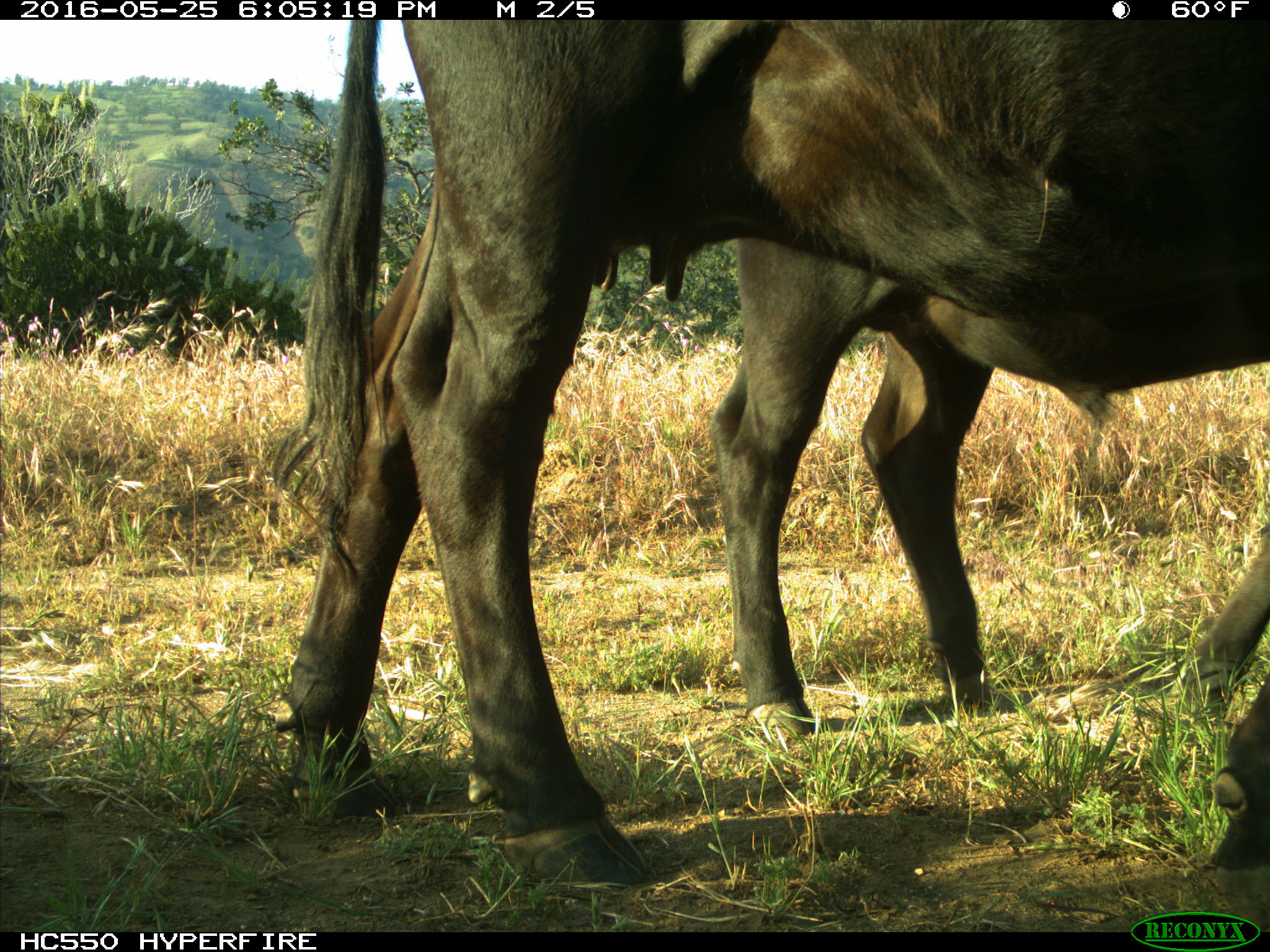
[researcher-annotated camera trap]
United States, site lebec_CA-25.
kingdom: Animalia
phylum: Chordata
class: Mammalia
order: Artiodactyla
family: Bovidae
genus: Bos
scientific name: Bos taurus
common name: domestic cow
Bos taurus (domestic cow).